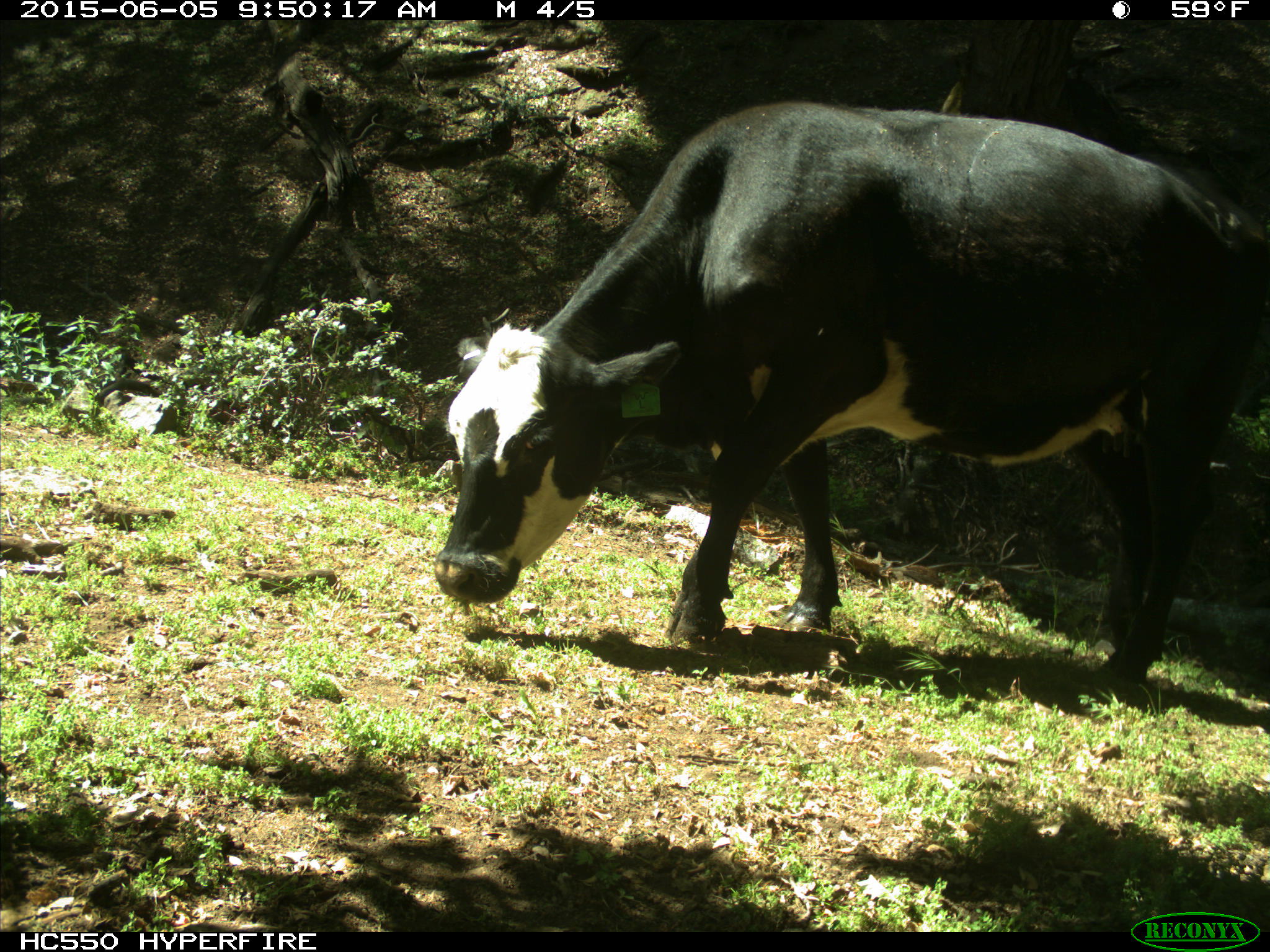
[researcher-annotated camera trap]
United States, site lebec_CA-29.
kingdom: Animalia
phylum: Chordata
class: Mammalia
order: Artiodactyla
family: Bovidae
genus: Bos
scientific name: Bos taurus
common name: domestic cow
Bos taurus (domestic cow).